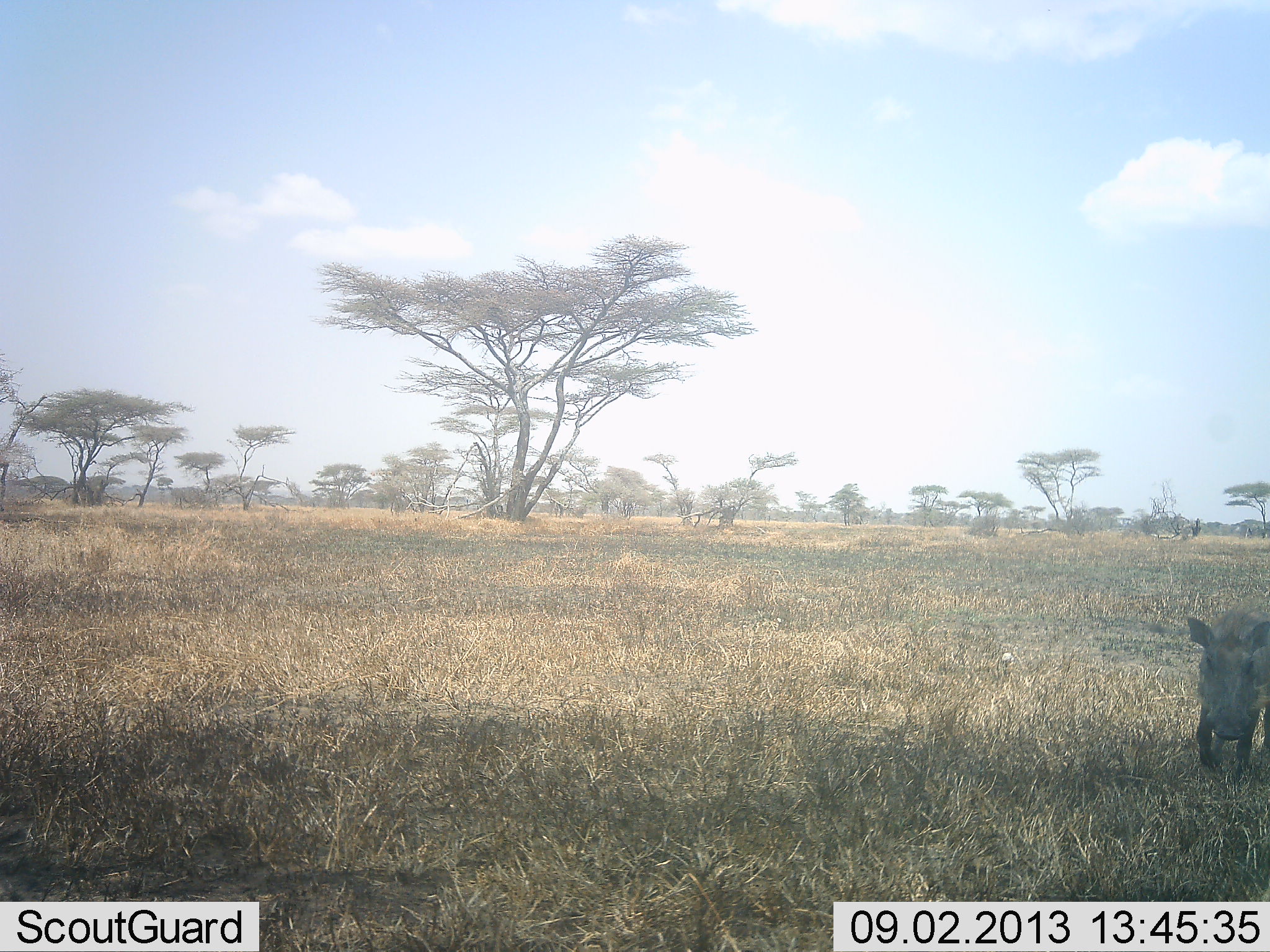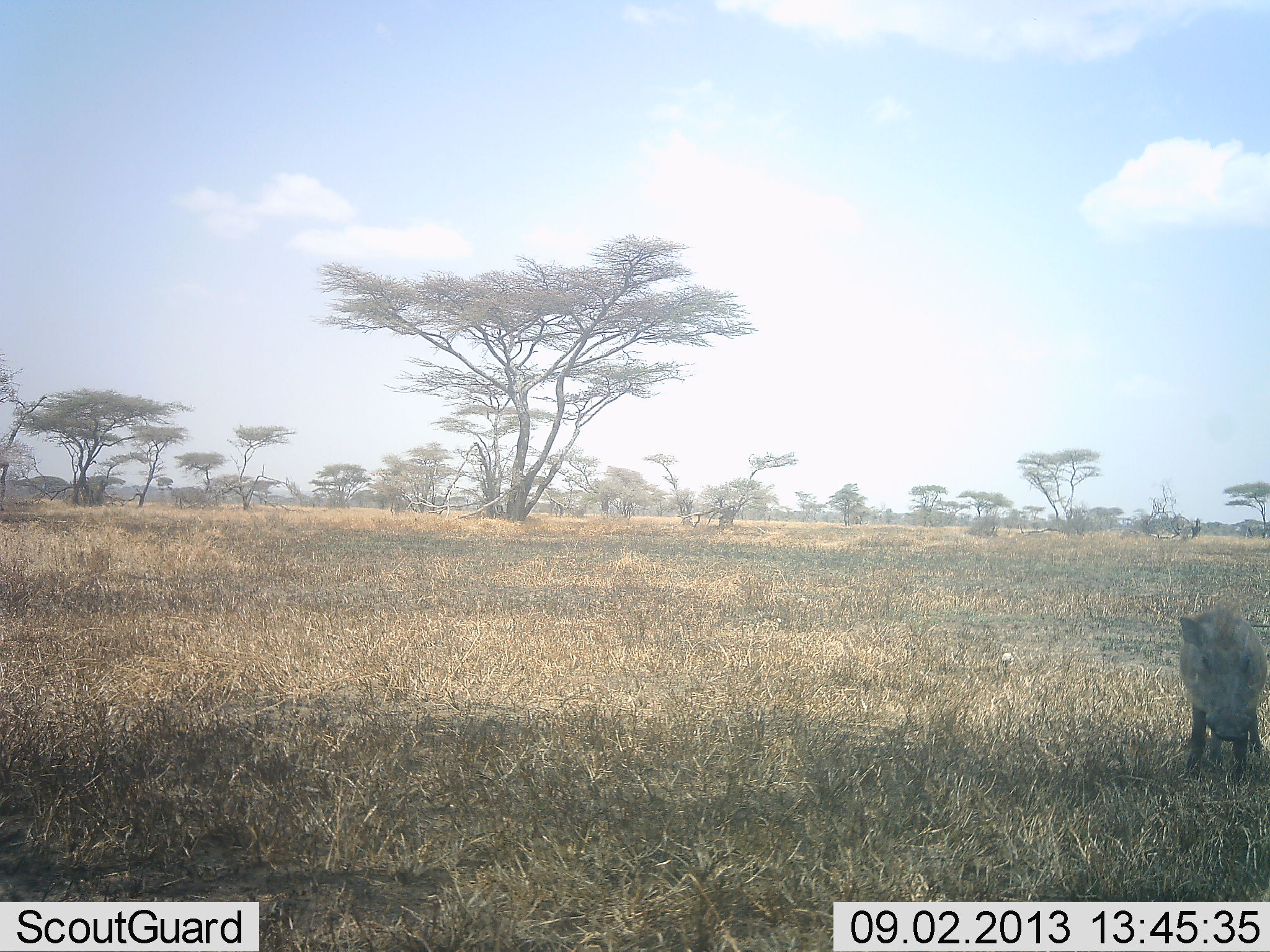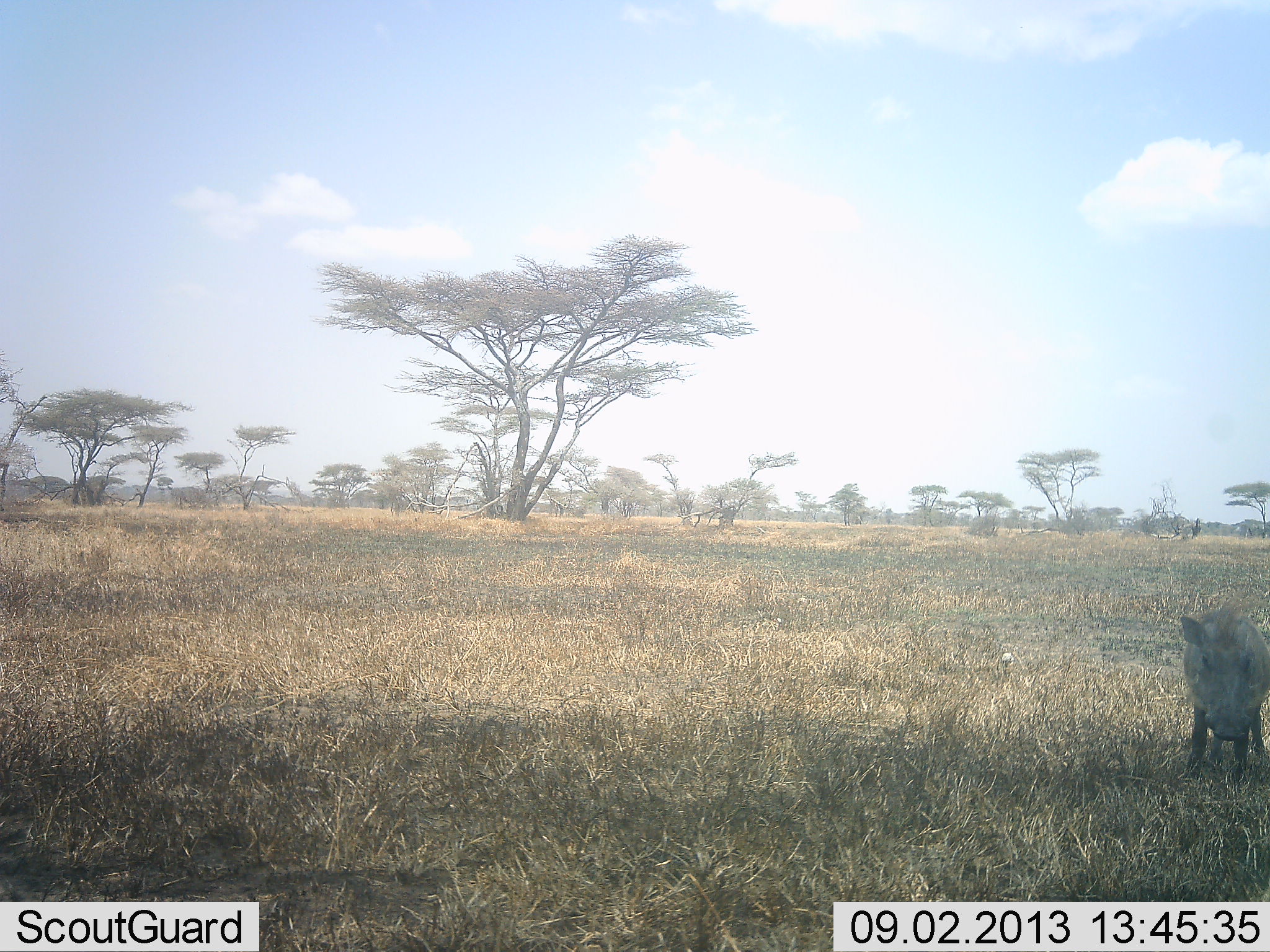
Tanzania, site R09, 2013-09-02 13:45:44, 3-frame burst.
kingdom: Animalia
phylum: Chordata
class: Mammalia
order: Artiodactyla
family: Suidae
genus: Phacochoerus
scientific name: Phacochoerus africanus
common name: warthog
Warthog (Phacochoerus africanus), count 1. Behavior (volunteer vote fractions): standing 80%, resting 0%, moving 20%, interacting 0%. Young present (vote fraction): 10%. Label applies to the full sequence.